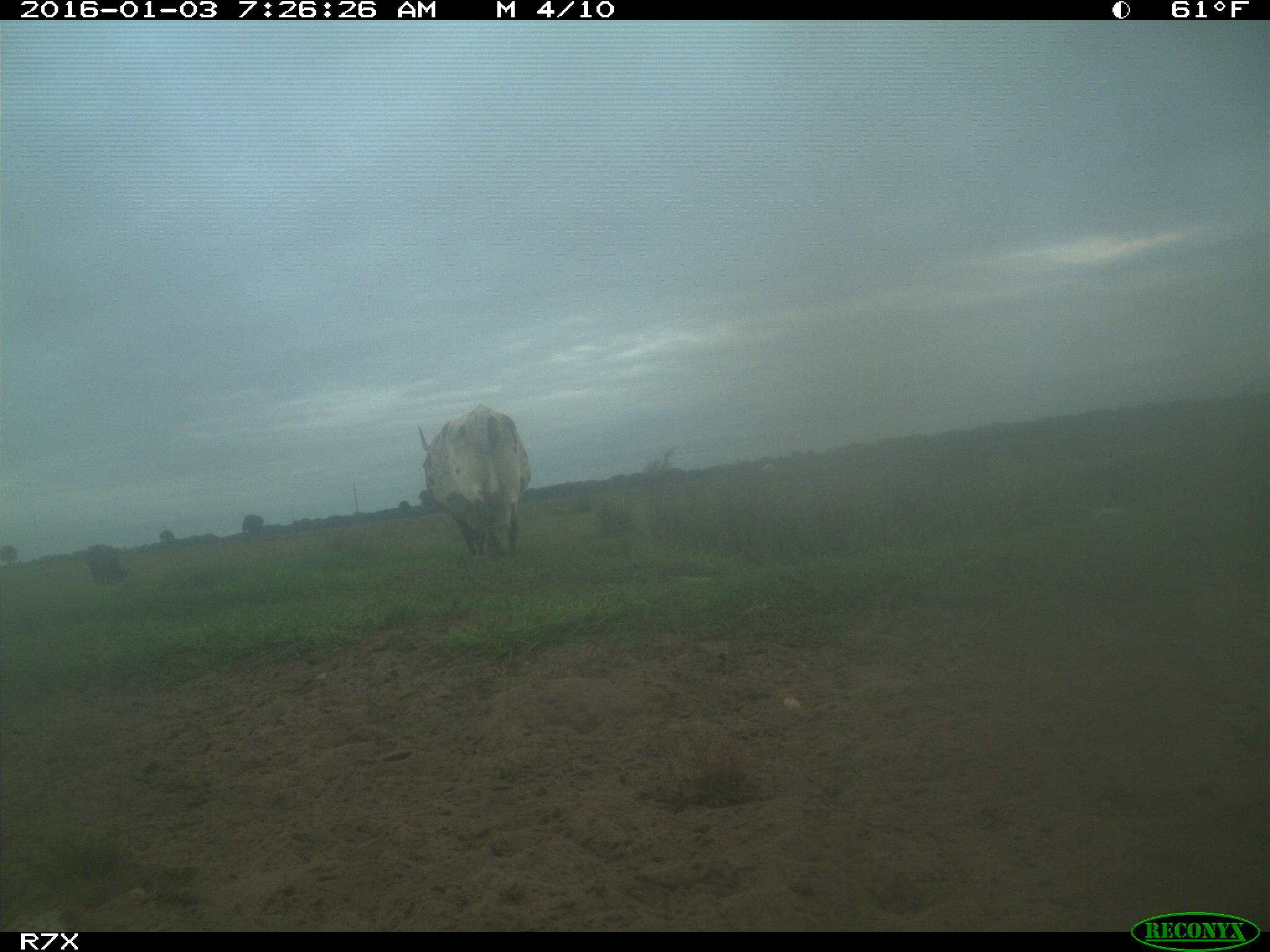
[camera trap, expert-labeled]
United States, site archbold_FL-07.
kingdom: Animalia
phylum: Chordata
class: Mammalia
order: Artiodactyla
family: Bovidae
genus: Bos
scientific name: Bos taurus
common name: domestic cow